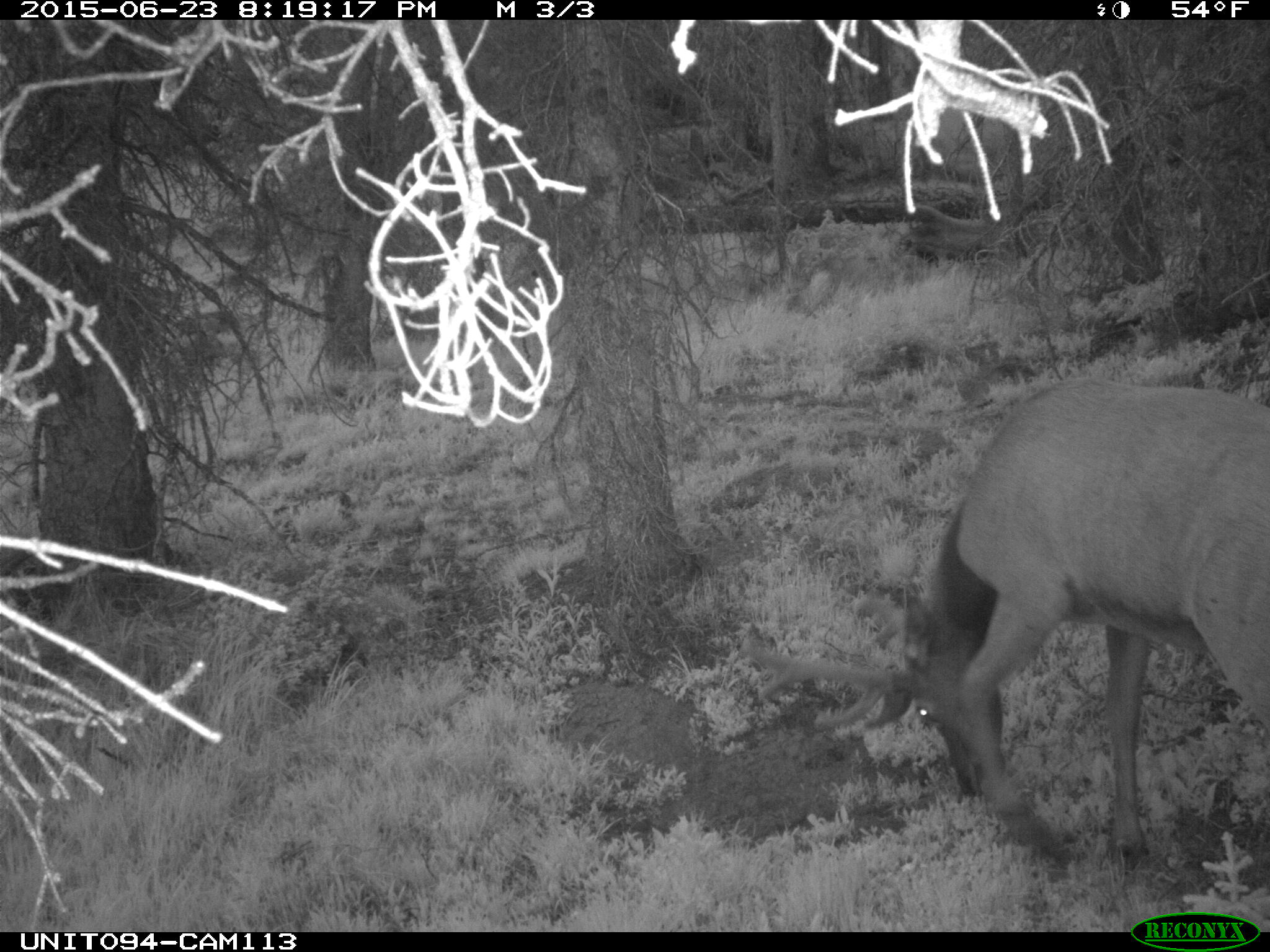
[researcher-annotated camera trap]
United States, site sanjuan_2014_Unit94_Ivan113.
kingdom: Animalia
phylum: Chordata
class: Mammalia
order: Artiodactyla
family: Cervidae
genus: Cervus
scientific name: Cervus elaphus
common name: red deer